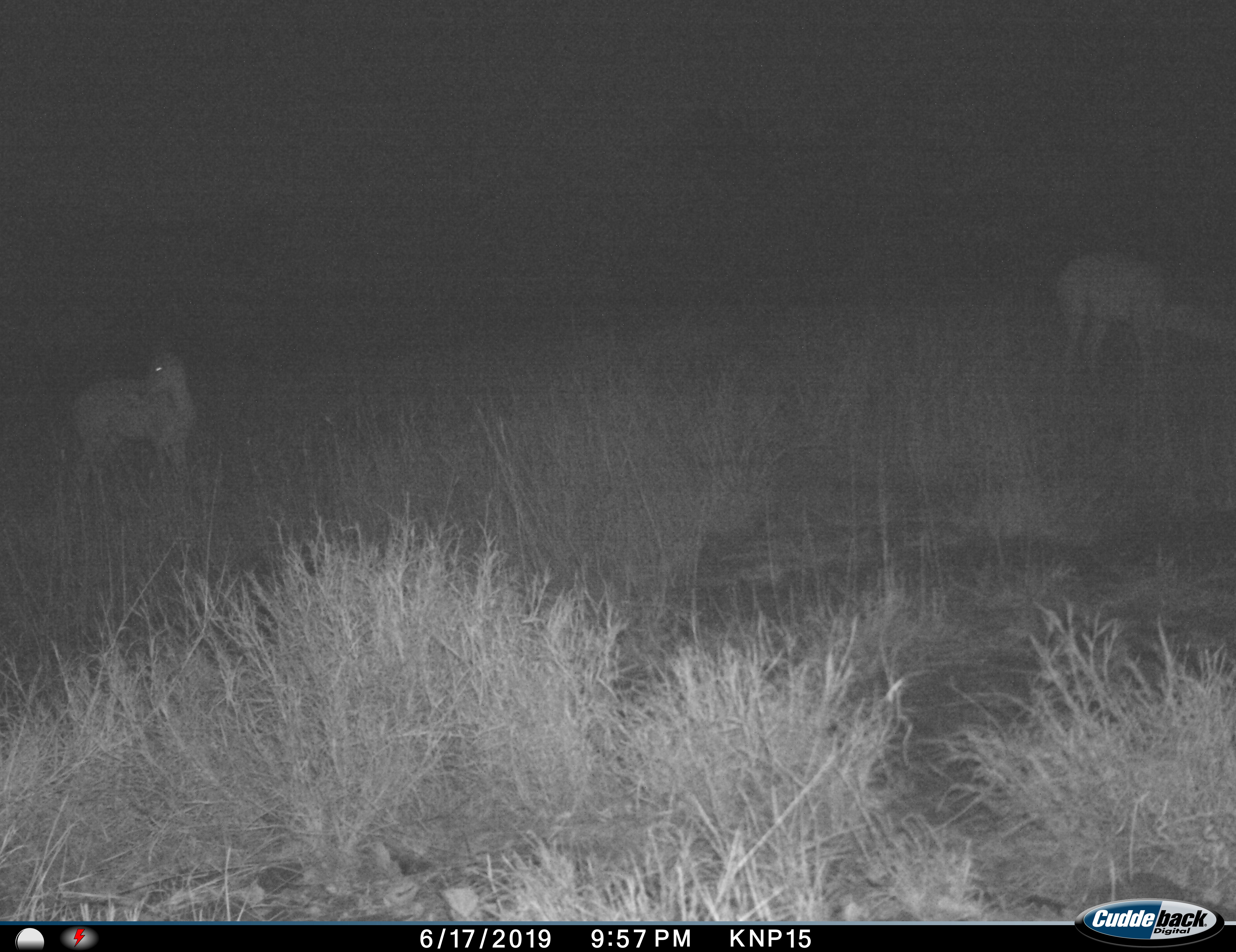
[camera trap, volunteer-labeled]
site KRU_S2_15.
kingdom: Animalia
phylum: Chordata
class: Mammalia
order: Artiodactyla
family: Bovidae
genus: Aepyceros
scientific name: Aepyceros melampus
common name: impala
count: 2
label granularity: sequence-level